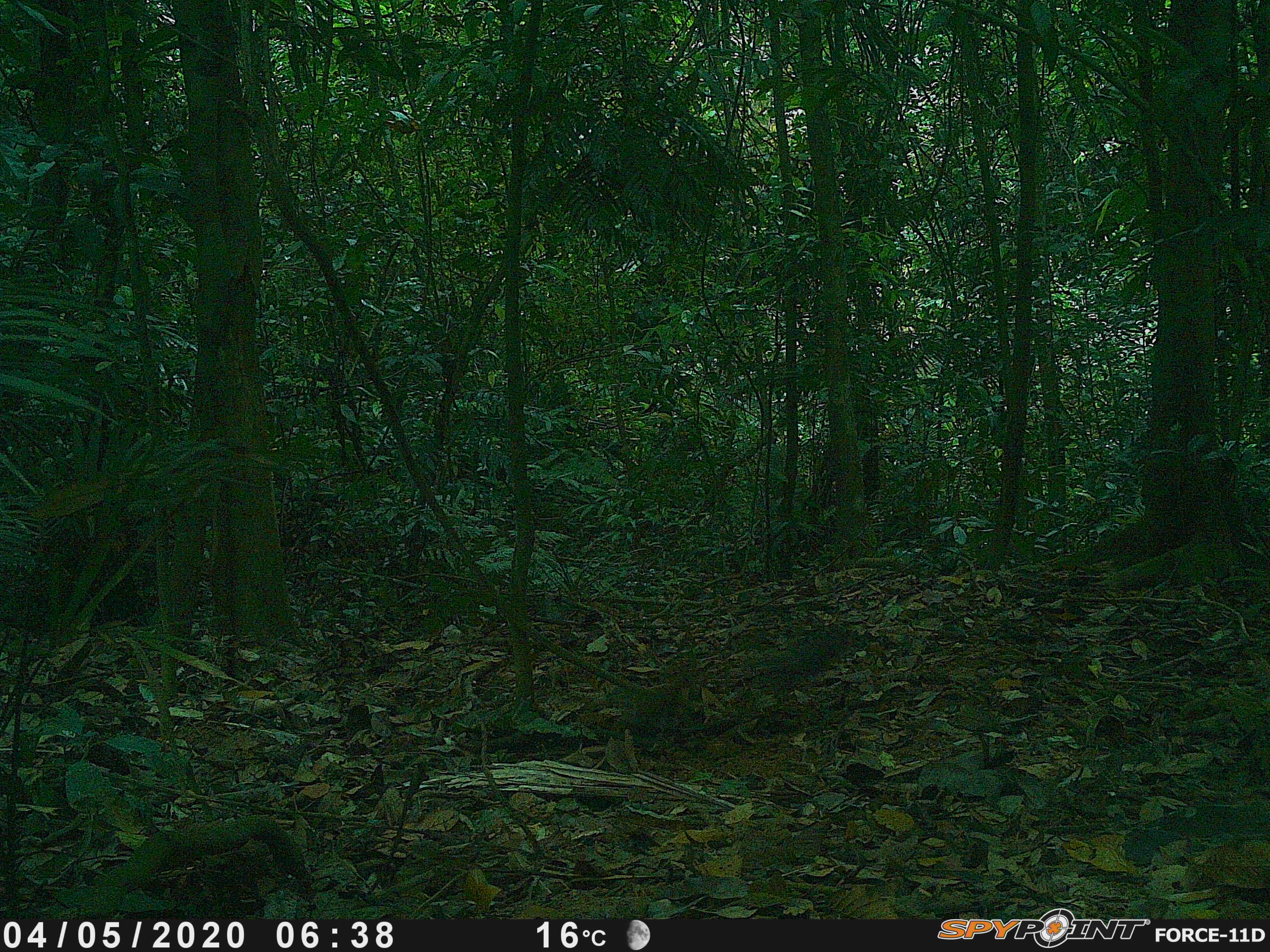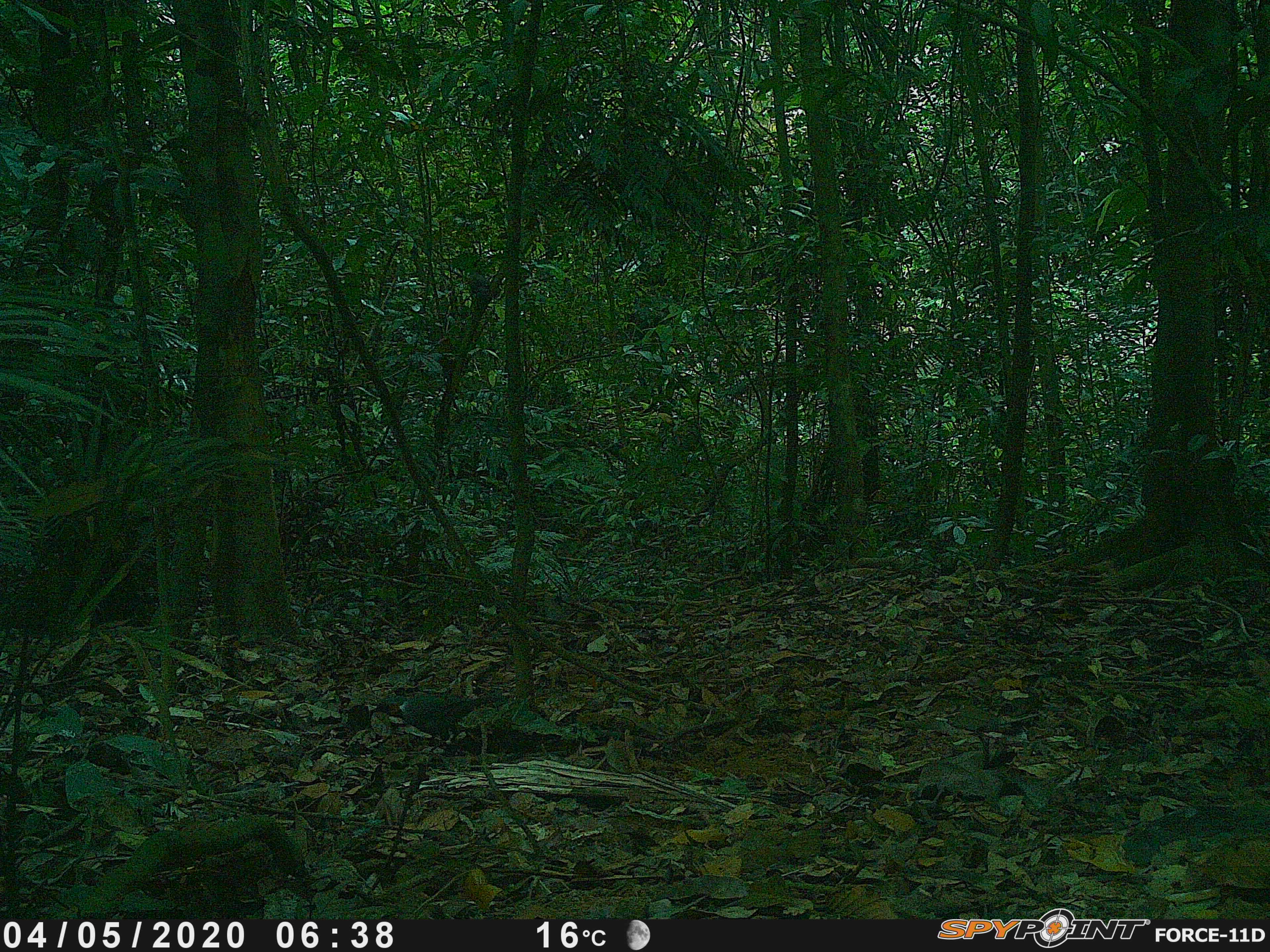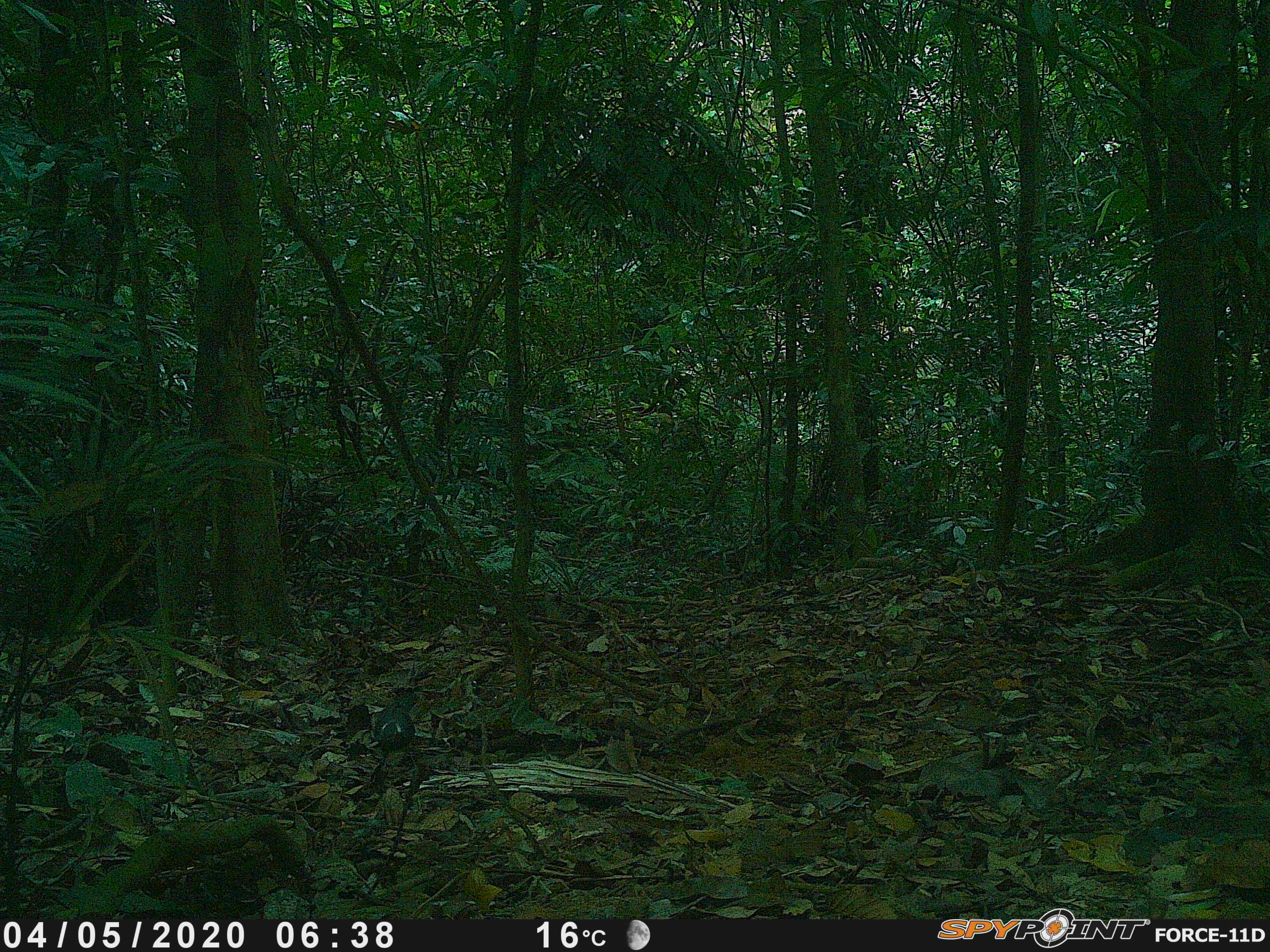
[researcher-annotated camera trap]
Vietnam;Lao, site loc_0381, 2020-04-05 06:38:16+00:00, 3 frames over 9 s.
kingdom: Animalia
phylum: Chordata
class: Aves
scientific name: Aves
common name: bird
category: unidentified bird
Unidentified bird (bird) (Aves). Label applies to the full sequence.